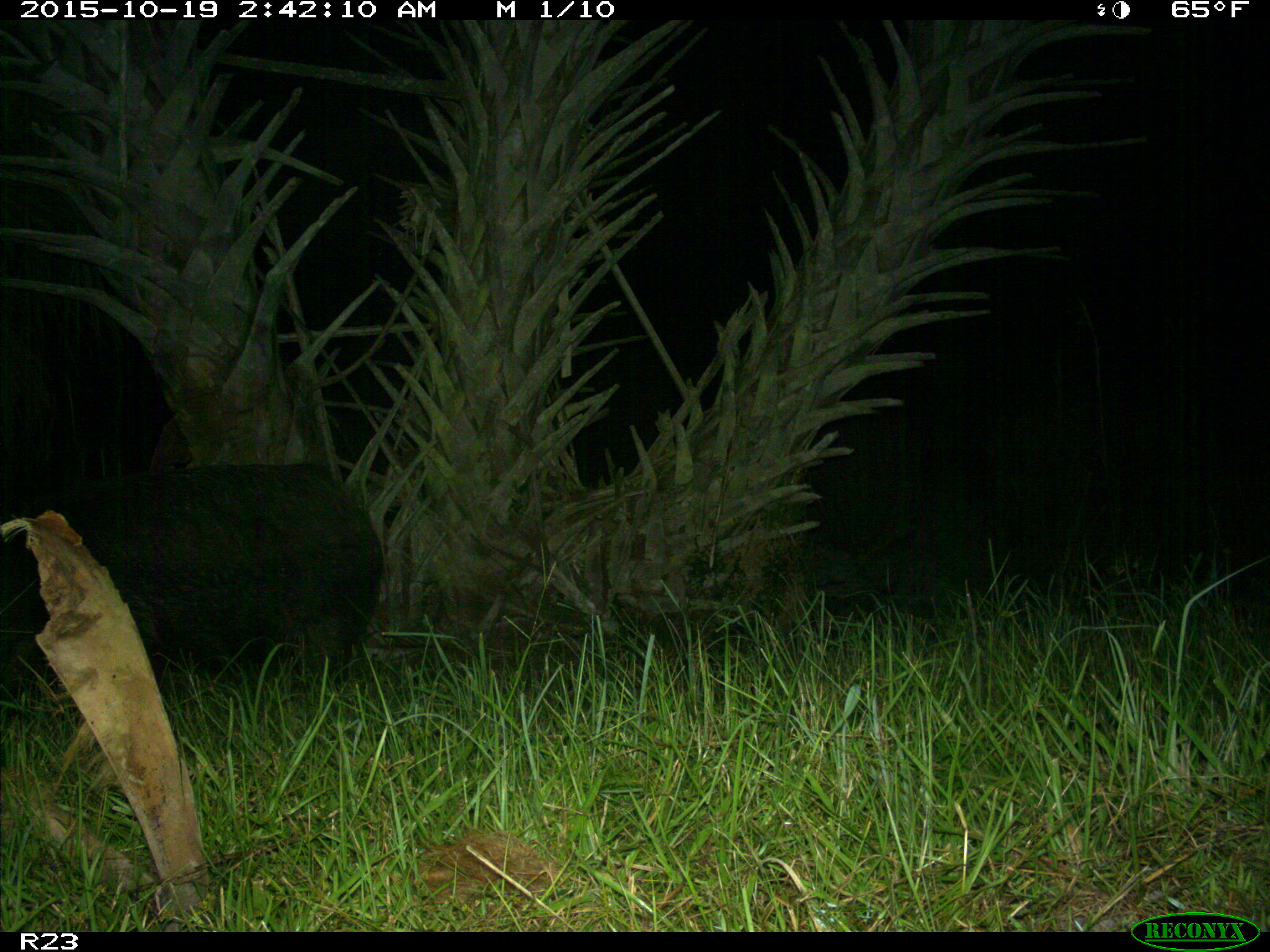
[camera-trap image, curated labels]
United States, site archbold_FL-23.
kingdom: Animalia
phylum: Chordata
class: Mammalia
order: Artiodactyla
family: Suidae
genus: Sus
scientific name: Sus scrofa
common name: wild boar